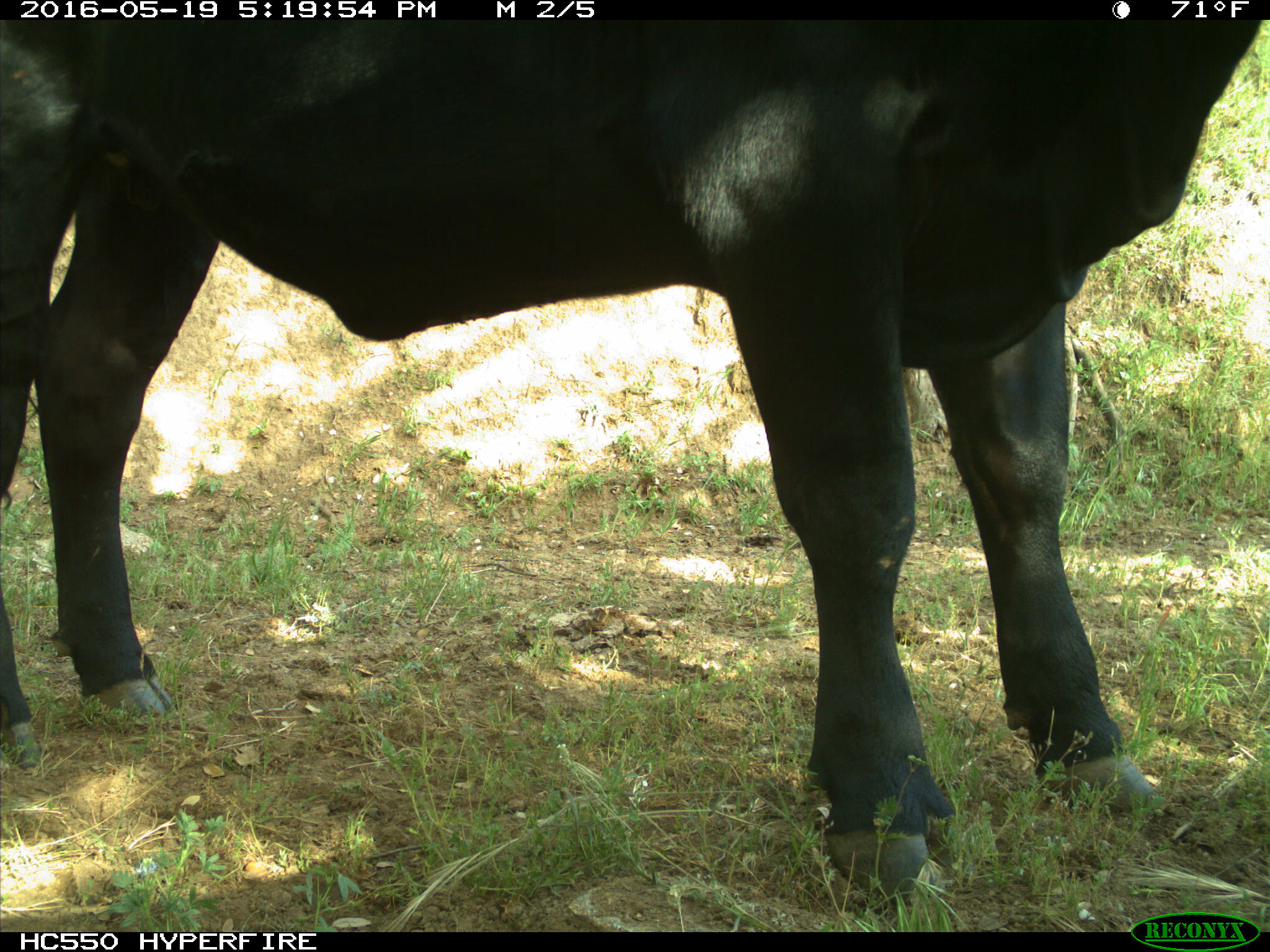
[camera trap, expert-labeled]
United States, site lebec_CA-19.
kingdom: Animalia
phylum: Chordata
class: Mammalia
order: Artiodactyla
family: Bovidae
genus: Bos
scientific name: Bos taurus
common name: domestic cow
Bos taurus (domestic cow).